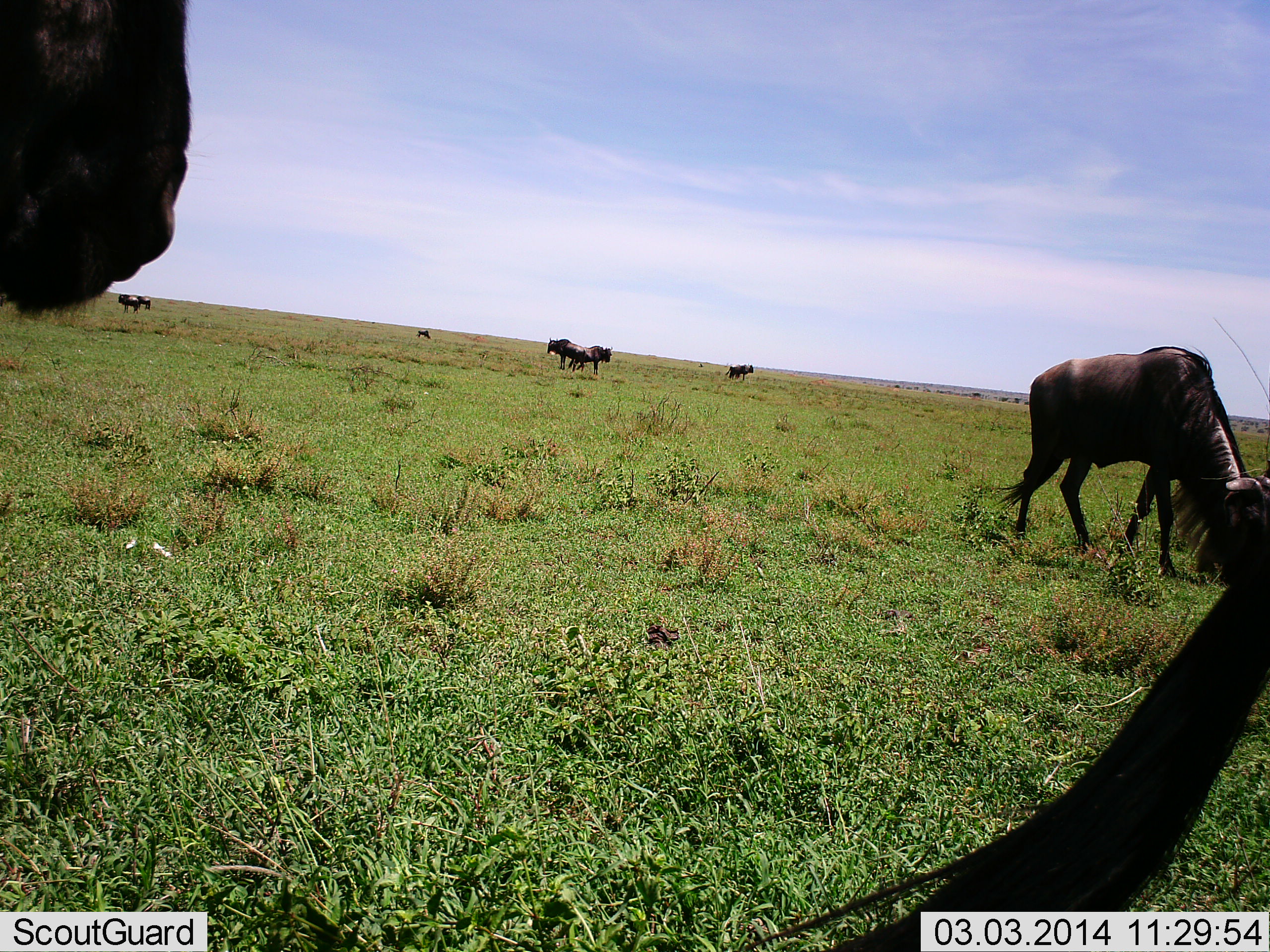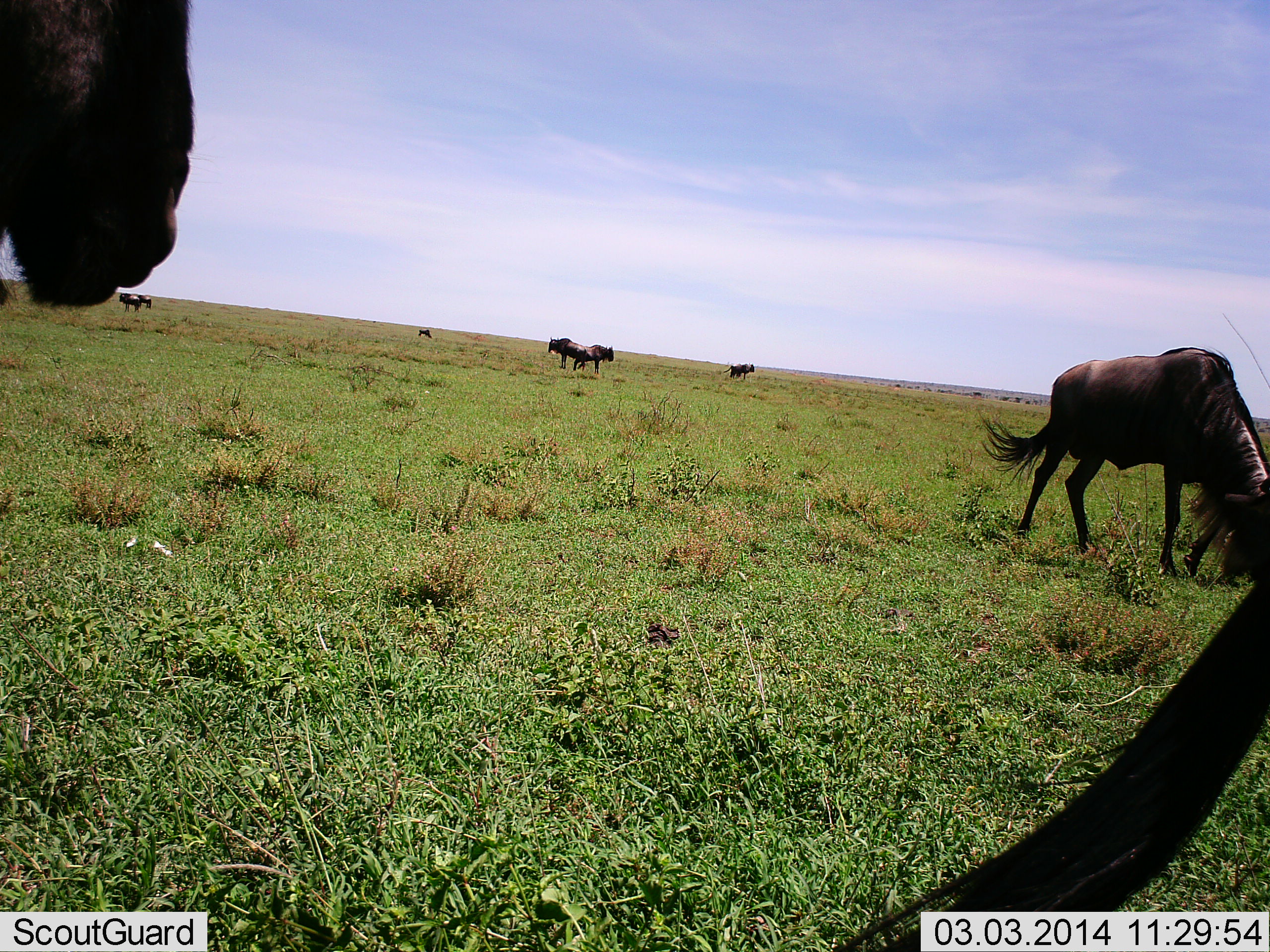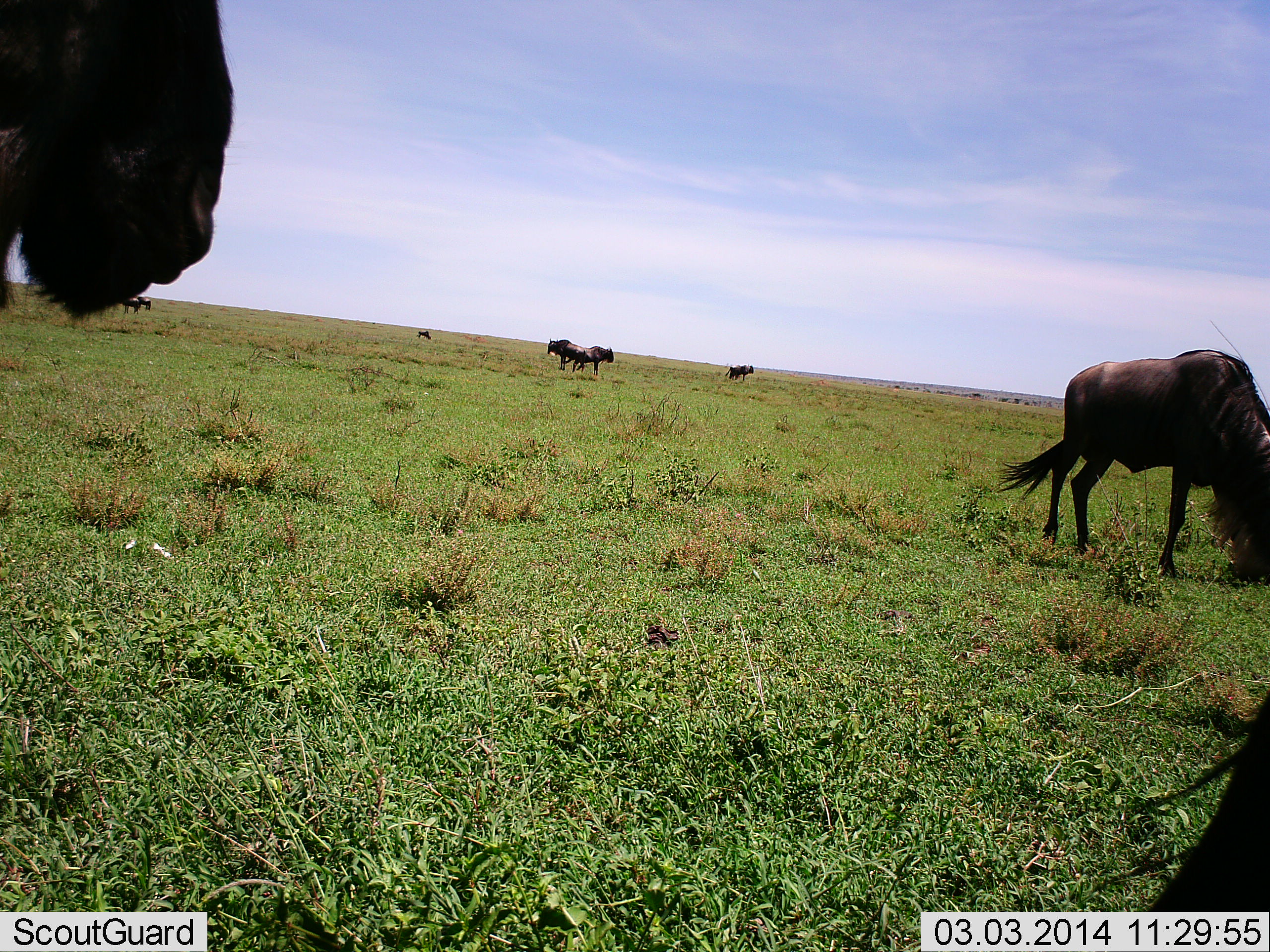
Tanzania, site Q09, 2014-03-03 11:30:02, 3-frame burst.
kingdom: Animalia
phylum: Chordata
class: Mammalia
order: Artiodactyla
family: Bovidae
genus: Connochaetes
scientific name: Connochaetes taurinus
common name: blue wildebeest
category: wildebeest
Wildebeest (blue wildebeest) (Connochaetes taurinus), count 7. Behavior (volunteer vote fractions): standing 70%, resting 10%, moving 30%, interacting 0%. Young present (vote fraction): 0%. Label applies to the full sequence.